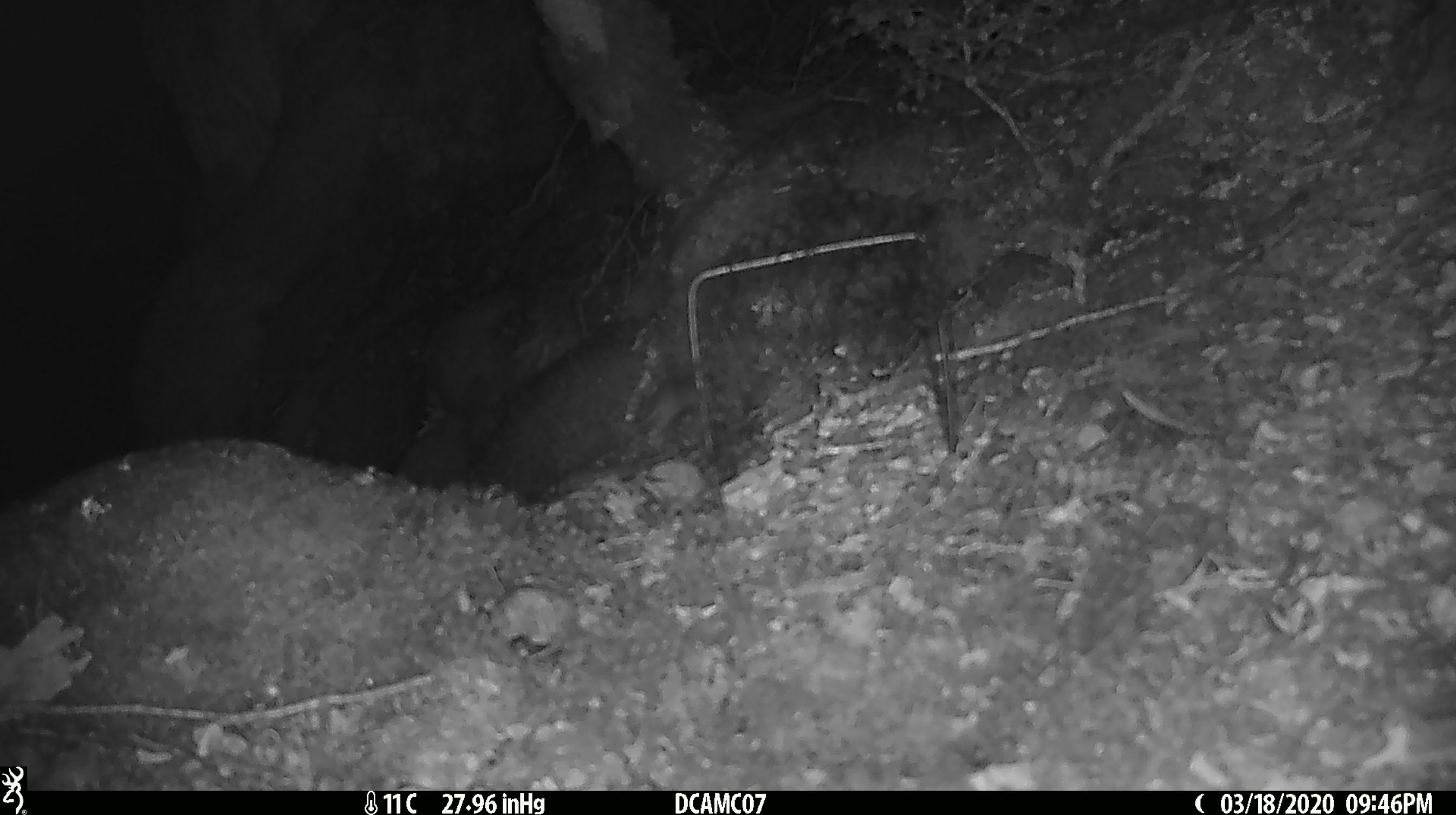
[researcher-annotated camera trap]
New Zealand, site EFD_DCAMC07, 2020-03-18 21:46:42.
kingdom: Animalia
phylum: Chordata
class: Mammalia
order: Rodentia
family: Muridae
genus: Mus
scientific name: Mus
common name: mouse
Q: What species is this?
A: Mouse (Mus).